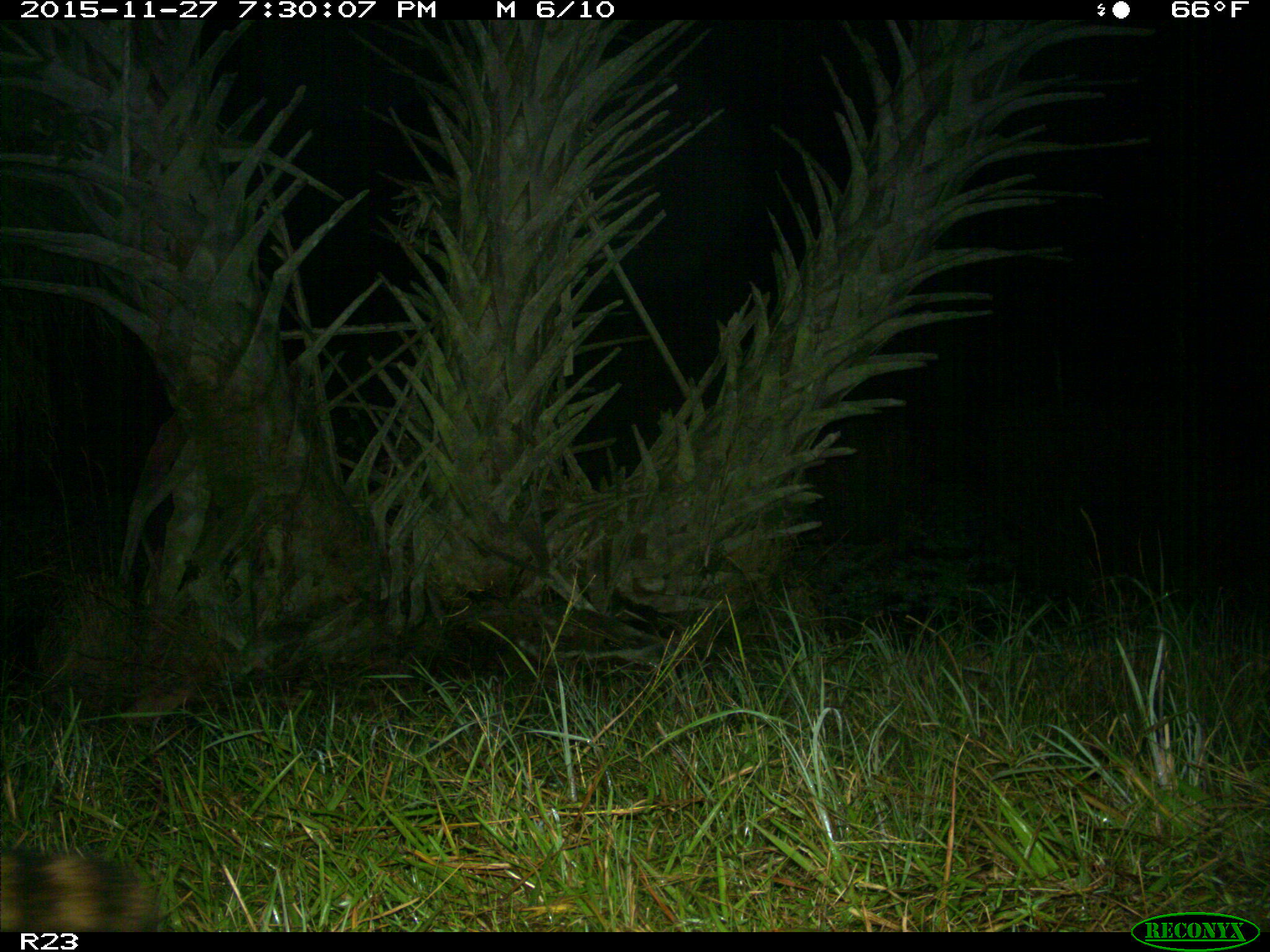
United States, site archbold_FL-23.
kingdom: Animalia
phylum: Chordata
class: Mammalia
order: Carnivora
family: Procyonidae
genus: Procyon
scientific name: Procyon lotor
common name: common raccoon